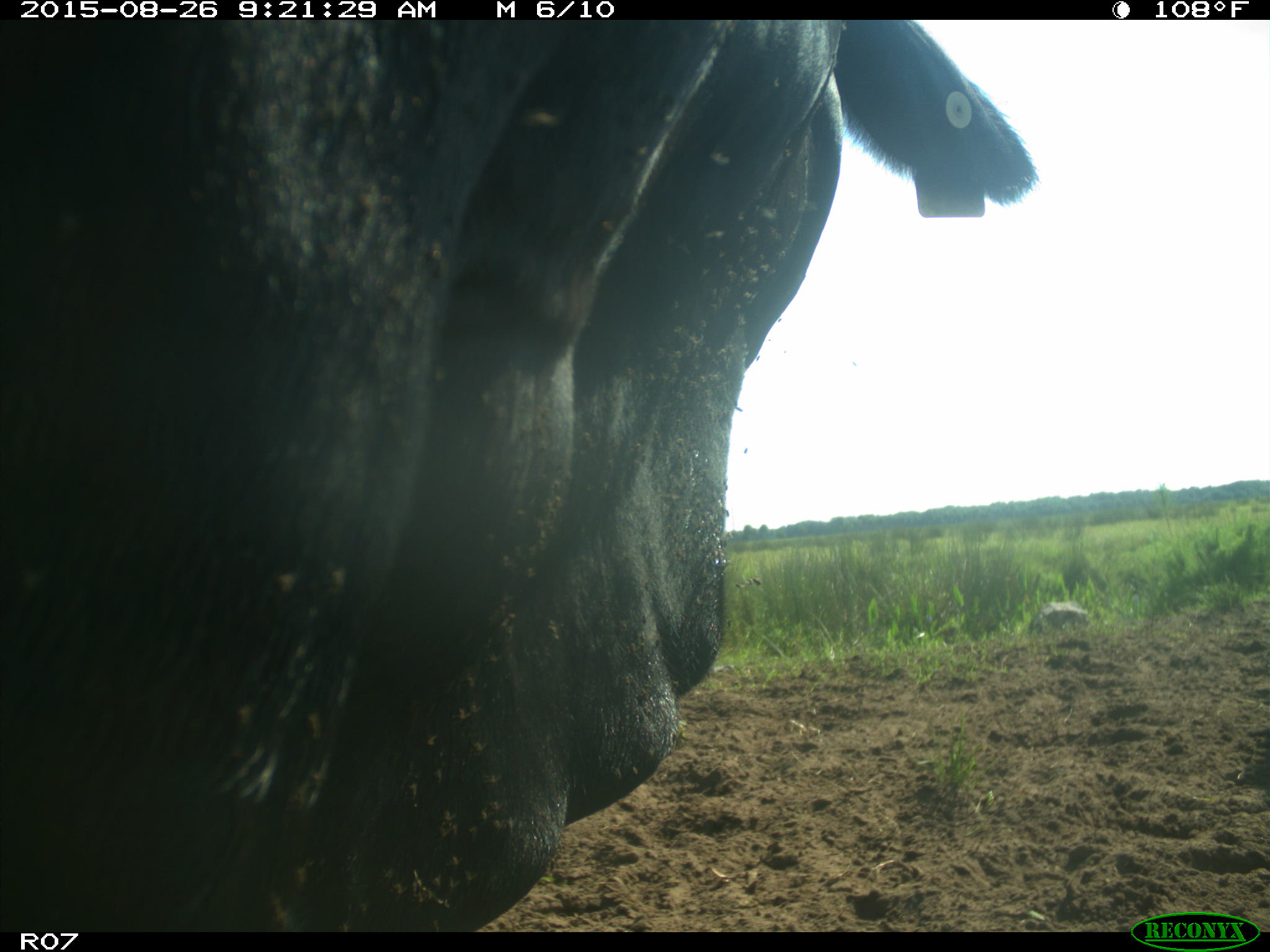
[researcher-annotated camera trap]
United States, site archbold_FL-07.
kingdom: Animalia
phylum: Chordata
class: Mammalia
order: Artiodactyla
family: Bovidae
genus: Bos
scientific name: Bos taurus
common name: domestic cow